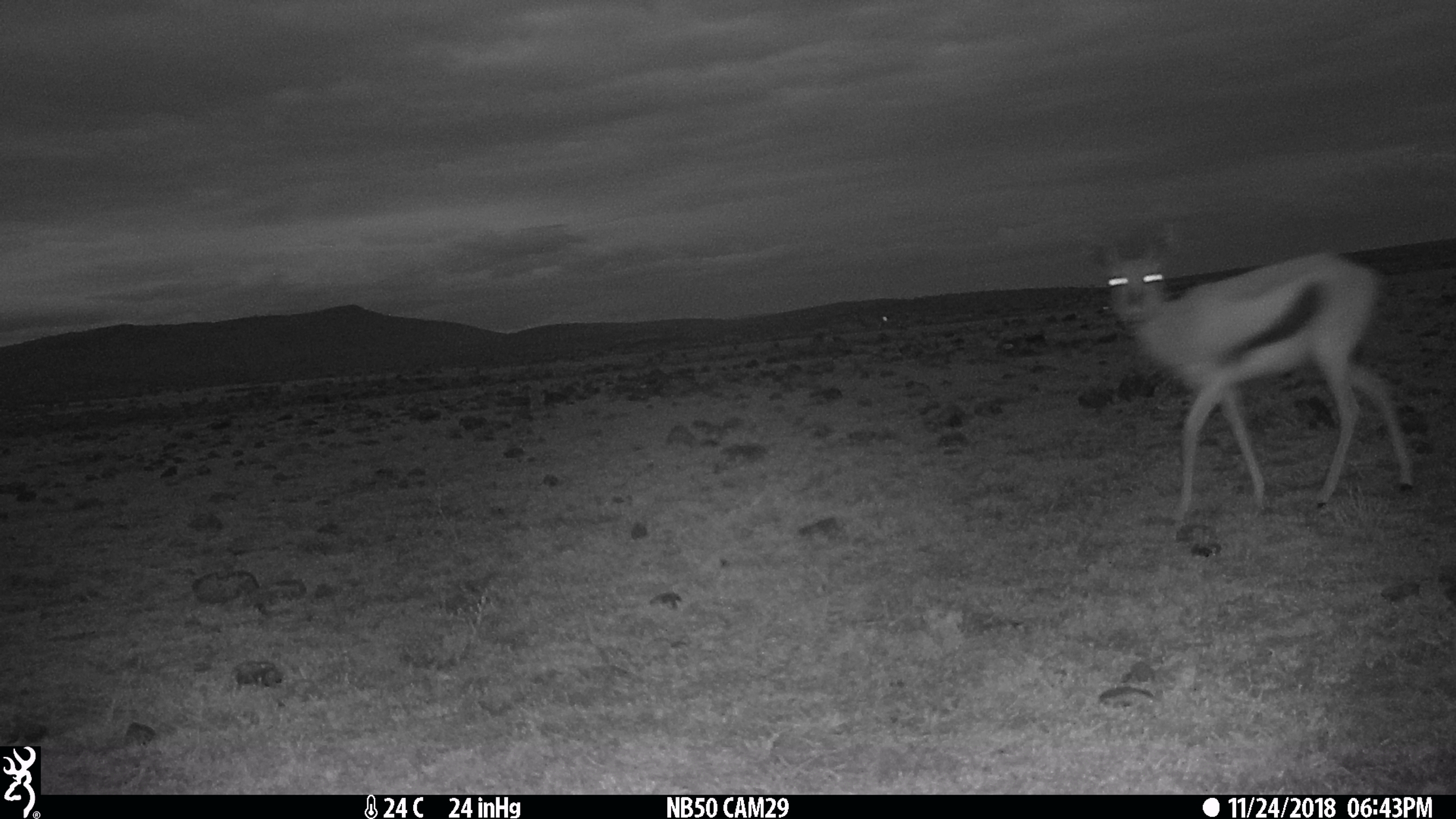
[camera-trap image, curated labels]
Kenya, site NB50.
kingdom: Animalia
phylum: Chordata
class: Mammalia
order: Artiodactyla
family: Bovidae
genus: Eudorcas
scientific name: Eudorcas thomsonii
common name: thomon's gazelle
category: gazelle thomsons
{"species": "gazelle thomsons (thomon's gazelle) (Eudorcas thomsonii)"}